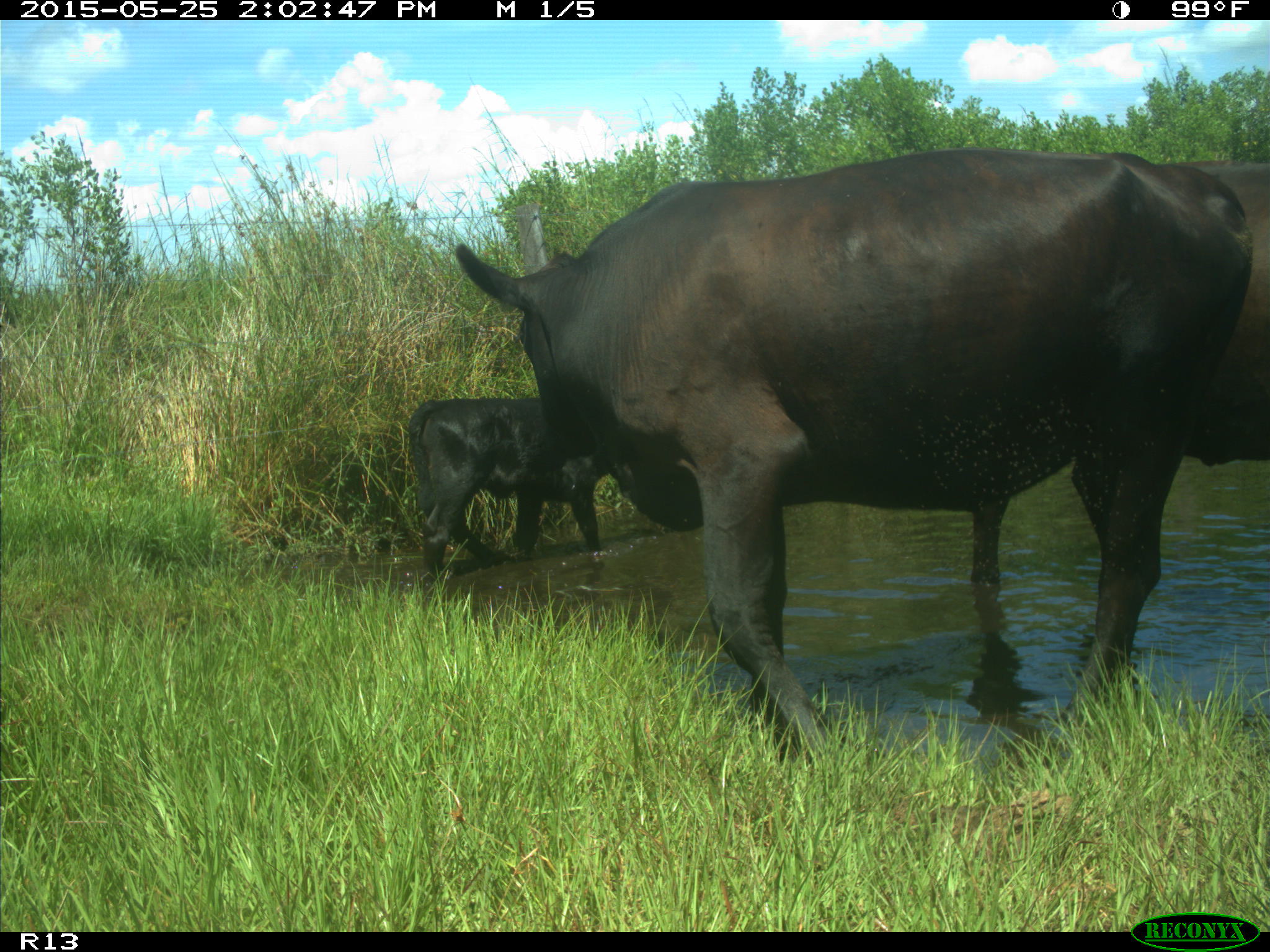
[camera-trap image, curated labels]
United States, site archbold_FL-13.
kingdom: Animalia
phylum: Chordata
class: Mammalia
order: Artiodactyla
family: Bovidae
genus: Bos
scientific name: Bos taurus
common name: domestic cow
Bos taurus (domestic cow).